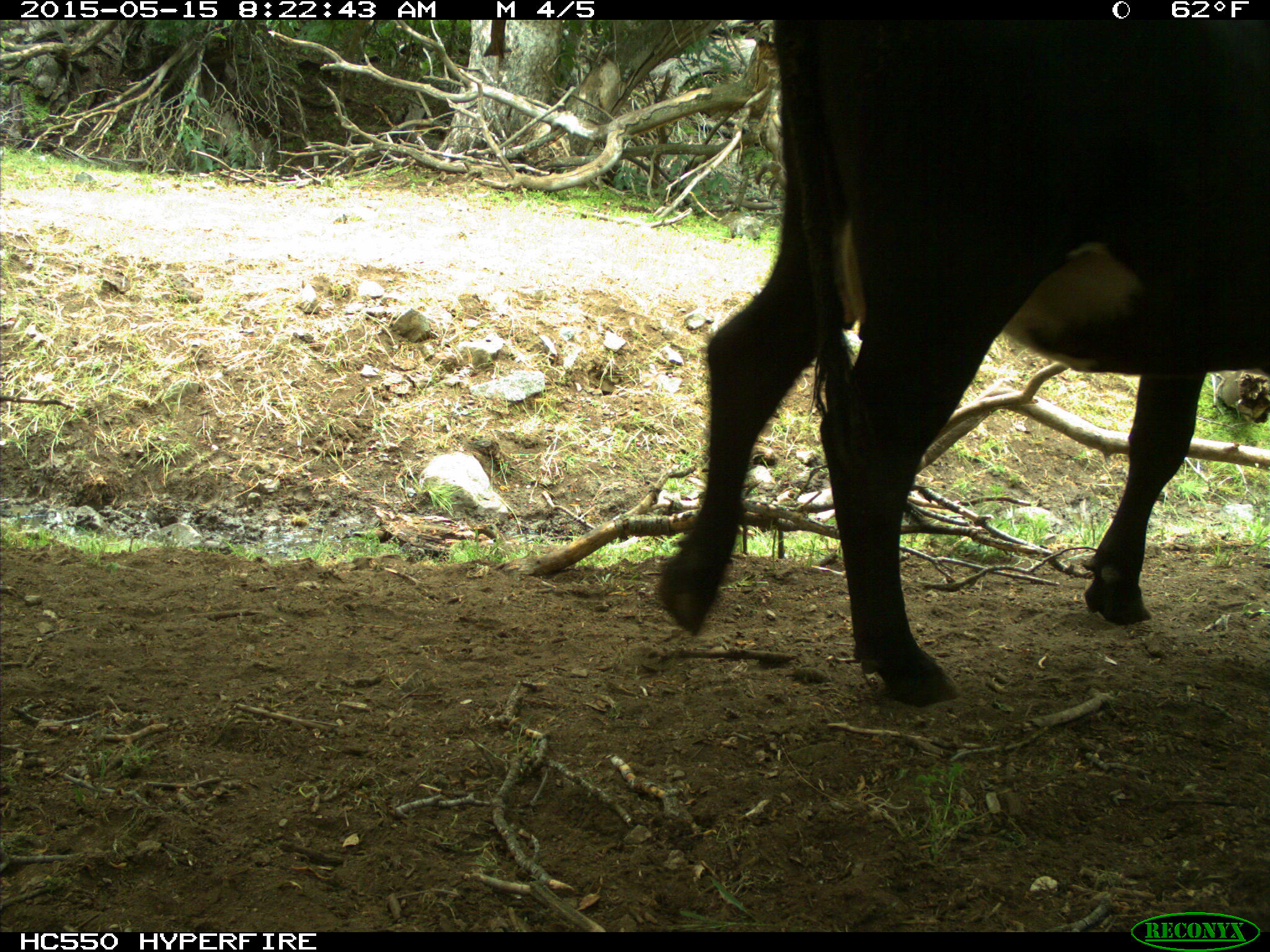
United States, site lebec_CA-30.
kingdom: Animalia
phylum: Chordata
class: Mammalia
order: Artiodactyla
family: Bovidae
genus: Bos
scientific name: Bos taurus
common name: domestic cow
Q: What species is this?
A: Bos taurus (domestic cow).